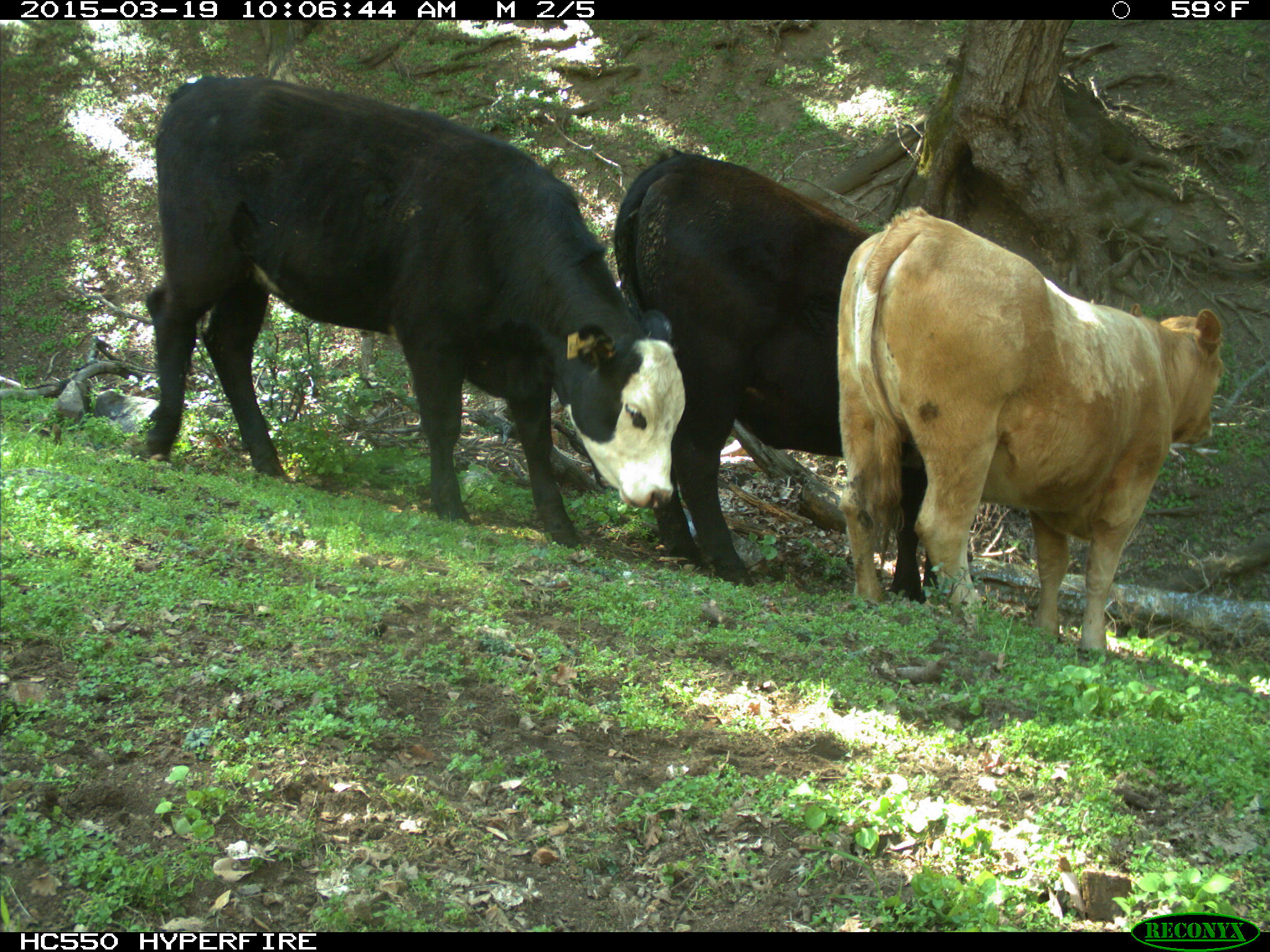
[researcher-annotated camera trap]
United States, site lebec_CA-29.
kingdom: Animalia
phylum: Chordata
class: Mammalia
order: Artiodactyla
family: Bovidae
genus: Bos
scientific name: Bos taurus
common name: domestic cow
Bos taurus (domestic cow).